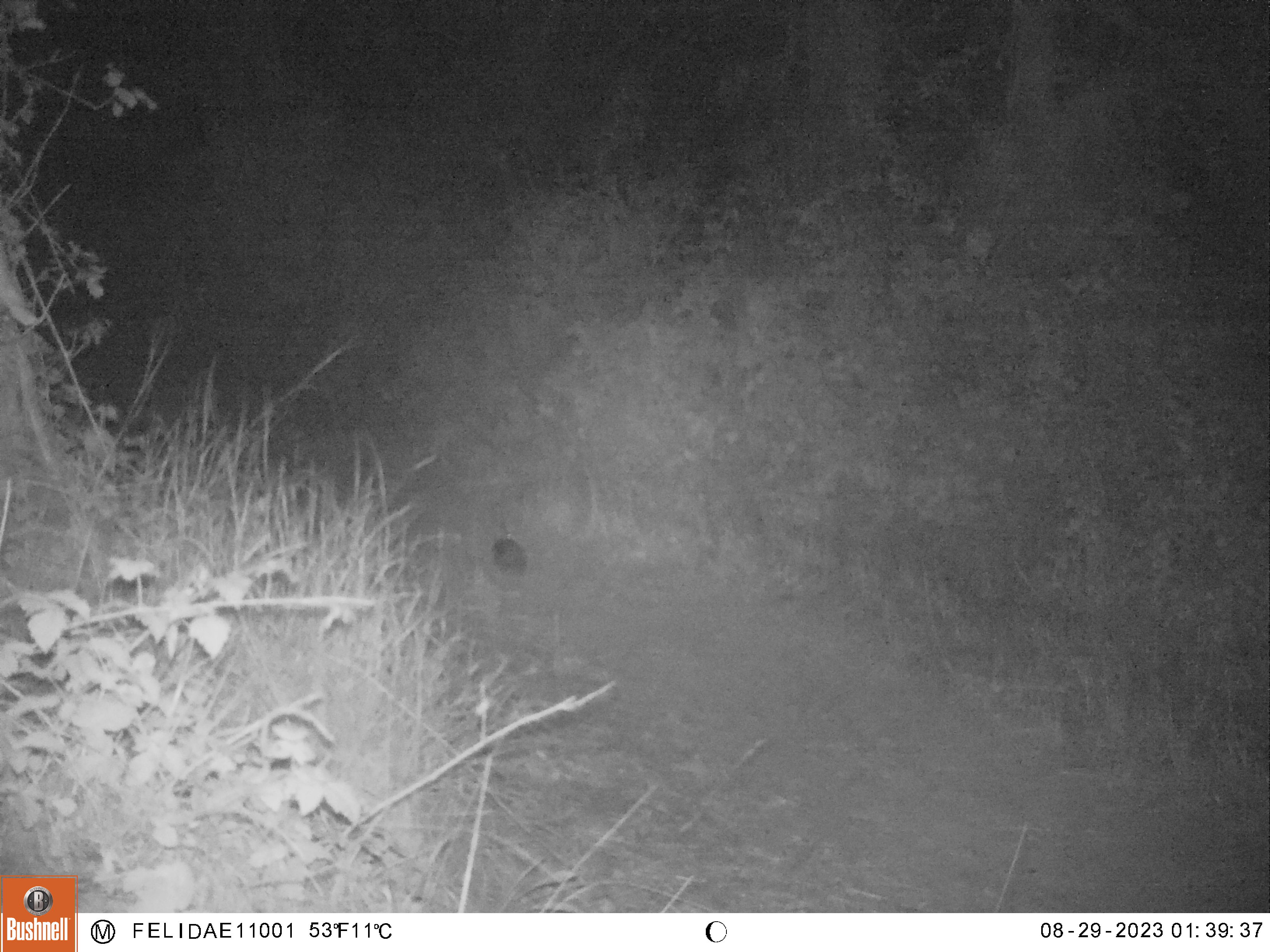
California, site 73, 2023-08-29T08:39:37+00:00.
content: unidentified animal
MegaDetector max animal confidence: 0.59